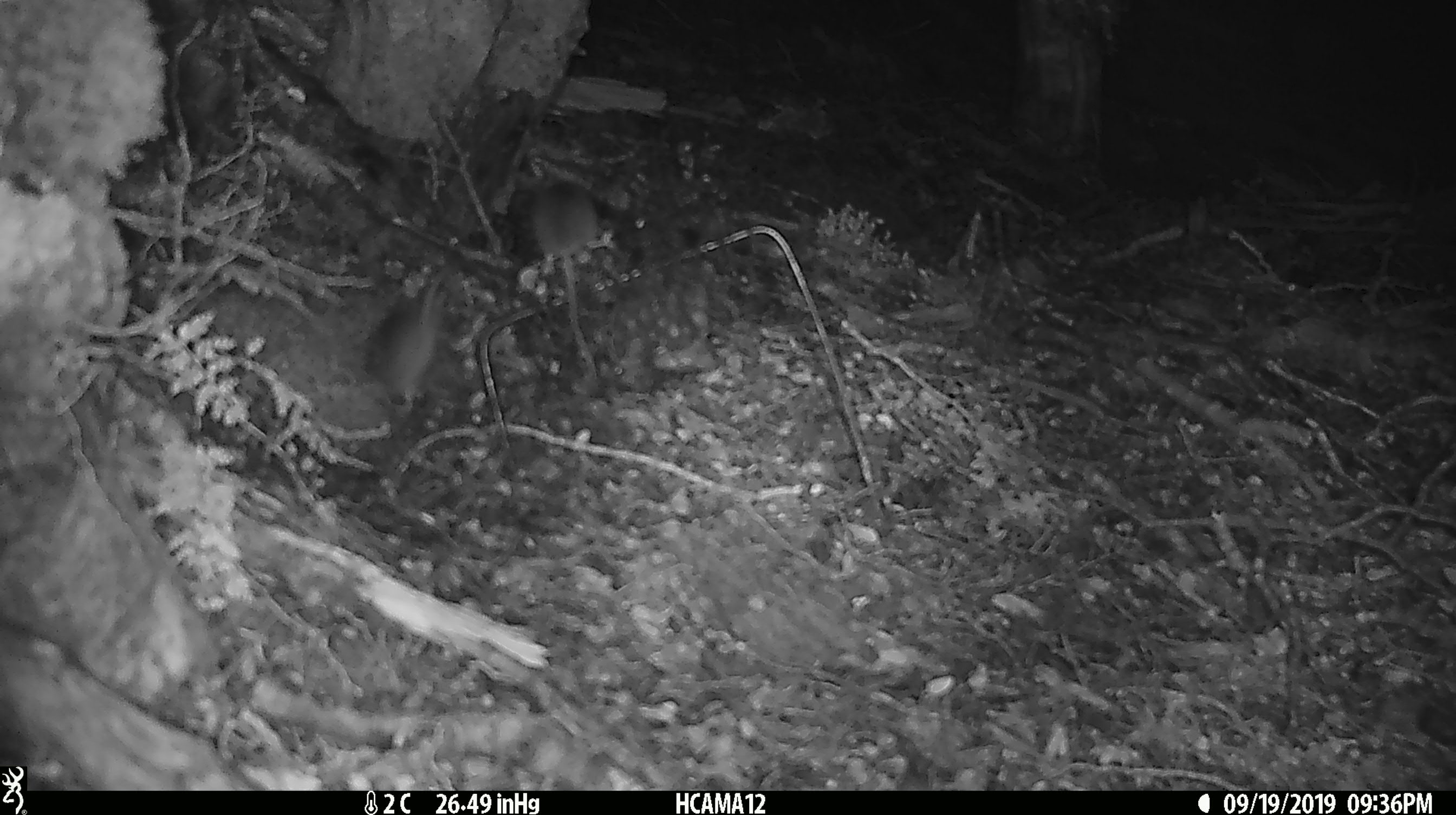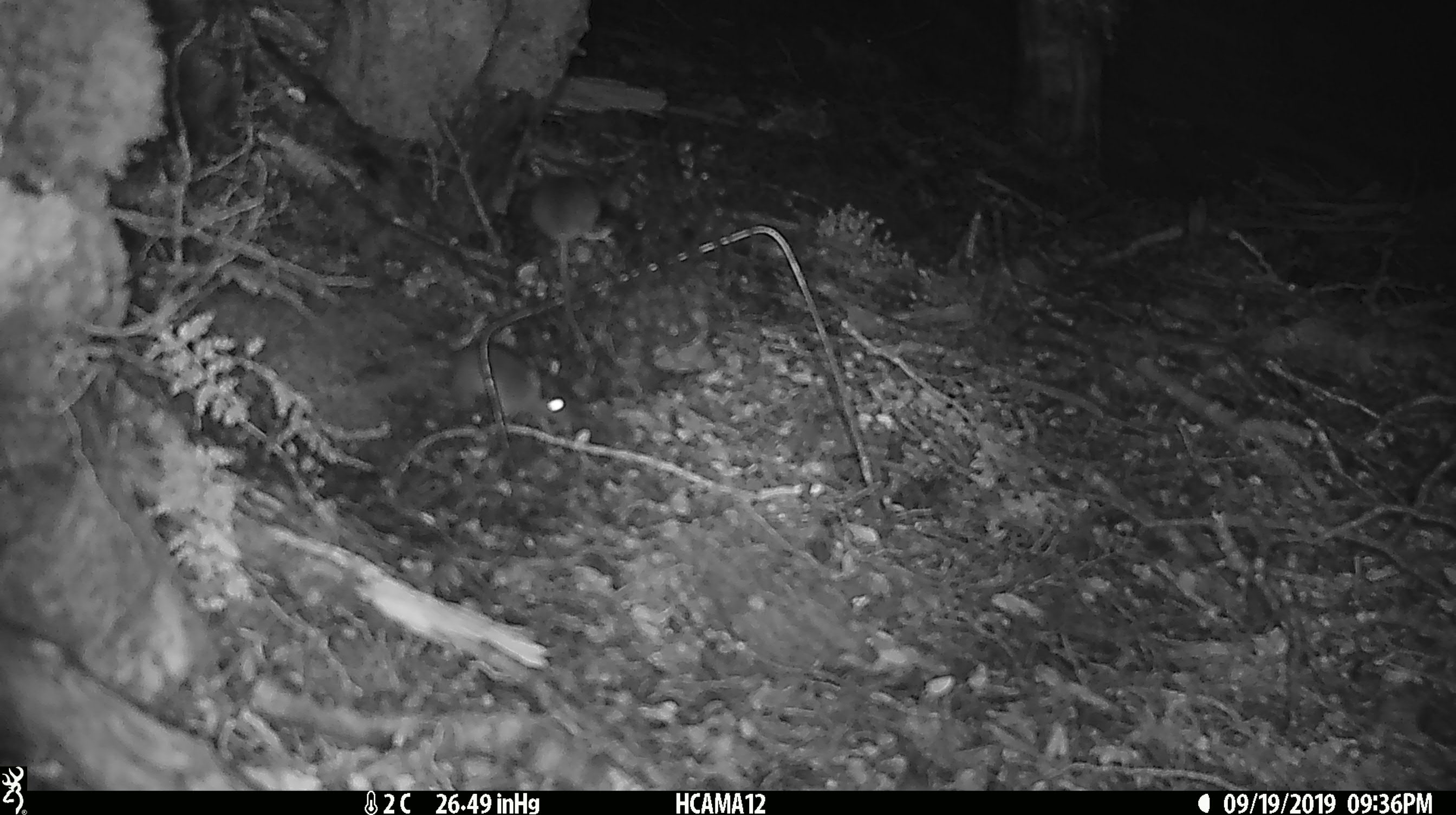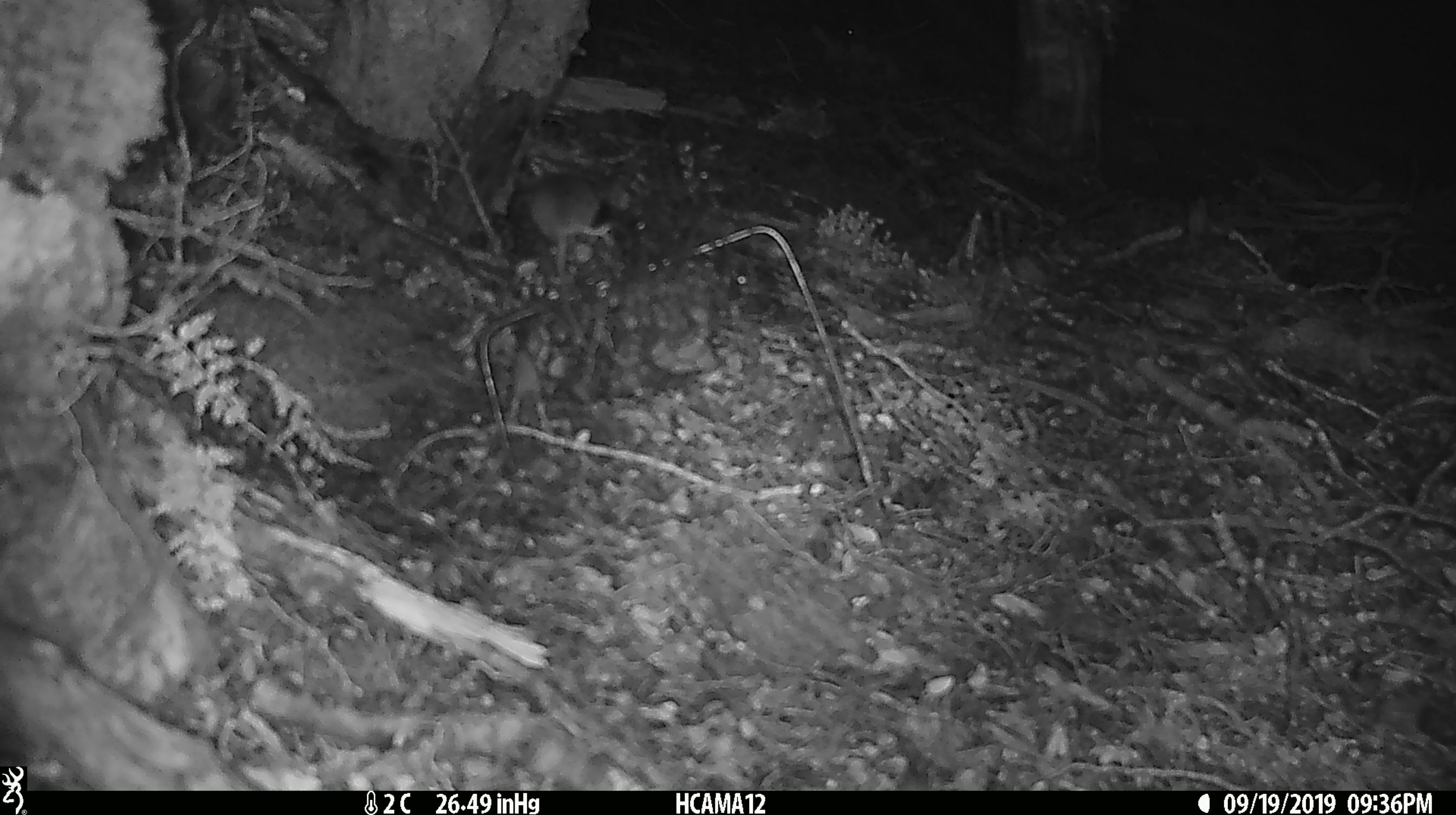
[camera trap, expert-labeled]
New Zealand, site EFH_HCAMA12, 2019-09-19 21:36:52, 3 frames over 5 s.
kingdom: Animalia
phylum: Chordata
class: Mammalia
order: Rodentia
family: Muridae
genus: Mus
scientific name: Mus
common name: mouse